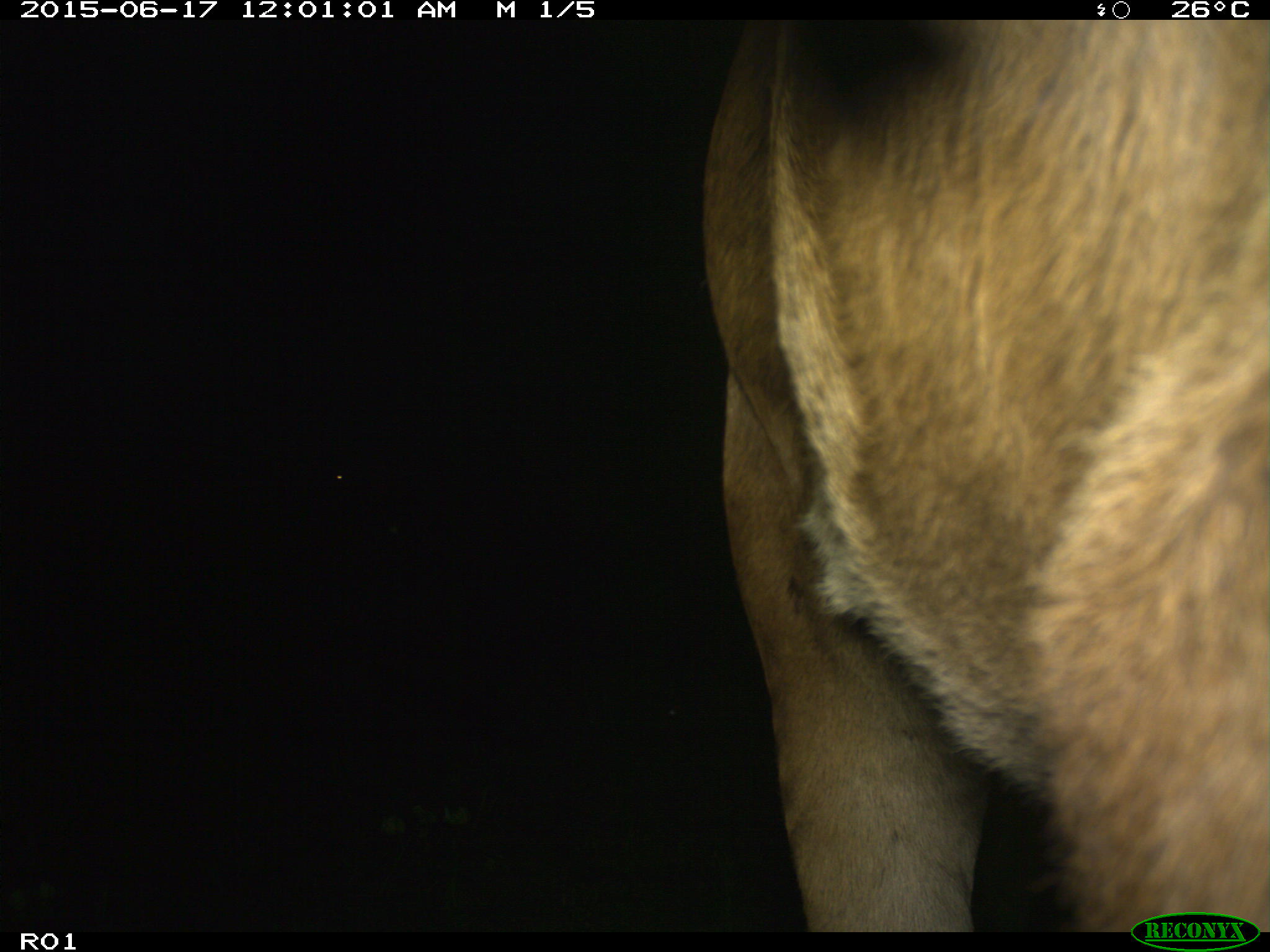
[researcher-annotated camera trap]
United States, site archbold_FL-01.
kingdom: Animalia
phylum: Chordata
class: Mammalia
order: Artiodactyla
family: Bovidae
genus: Bos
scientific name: Bos taurus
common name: domestic cow